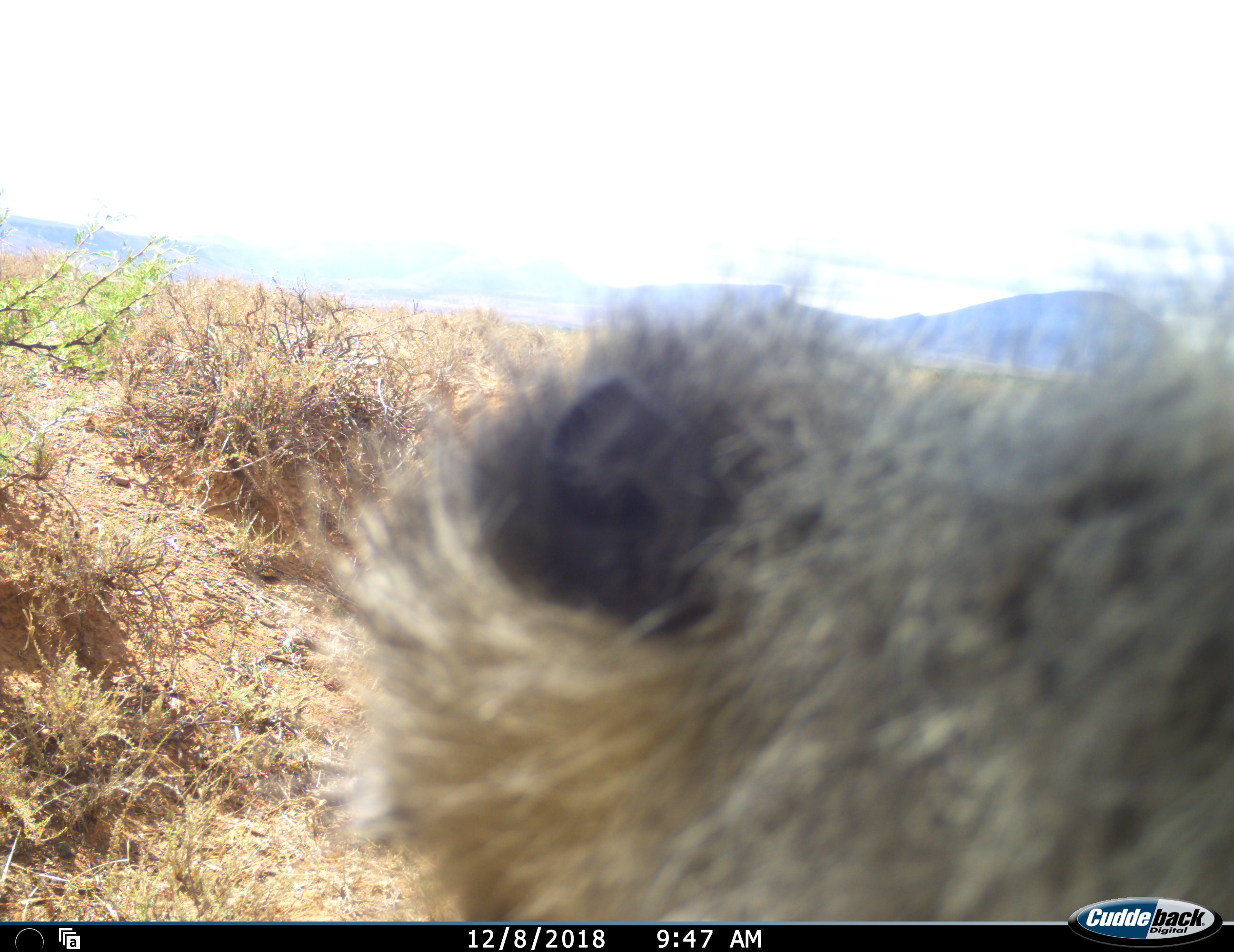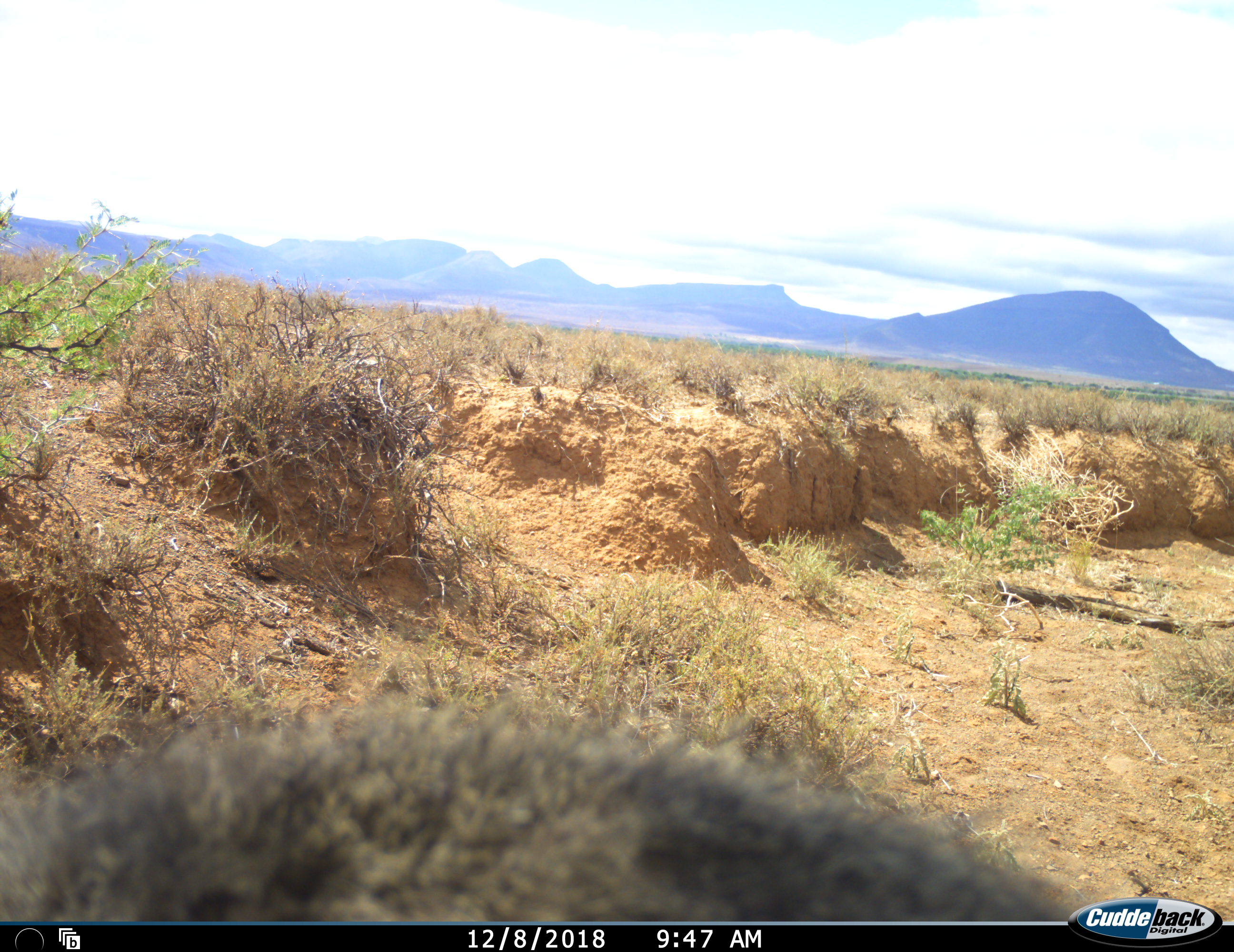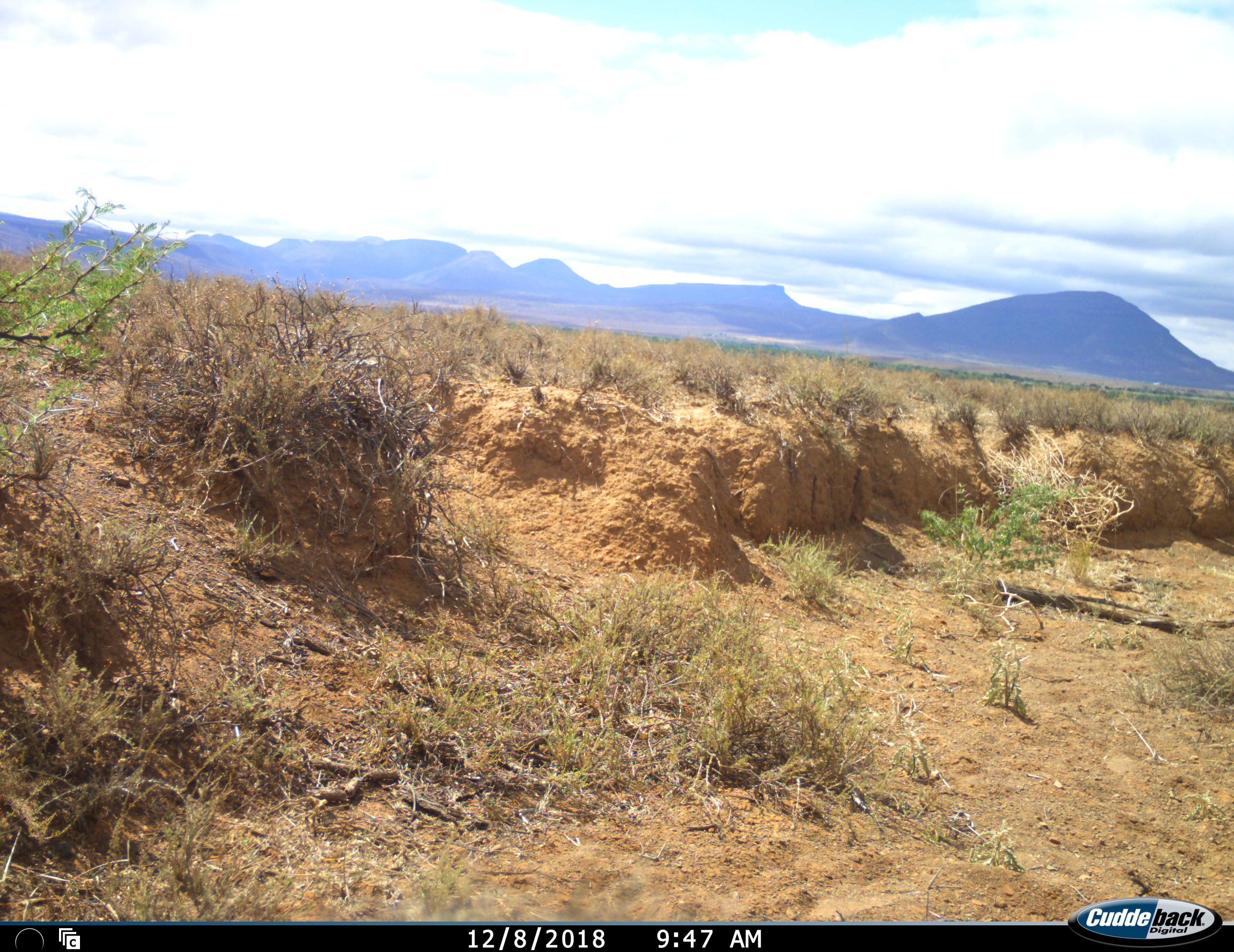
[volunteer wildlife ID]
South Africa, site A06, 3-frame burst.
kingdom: Animalia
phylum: Chordata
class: Mammalia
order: Primates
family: Cercopithecidae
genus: Chlorocebus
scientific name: Chlorocebus pygerythrus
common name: vervet monkey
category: monkeyvervet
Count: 1.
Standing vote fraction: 14%.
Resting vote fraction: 0%.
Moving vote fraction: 86%.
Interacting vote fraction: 0%.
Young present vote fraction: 0%.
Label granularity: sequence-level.